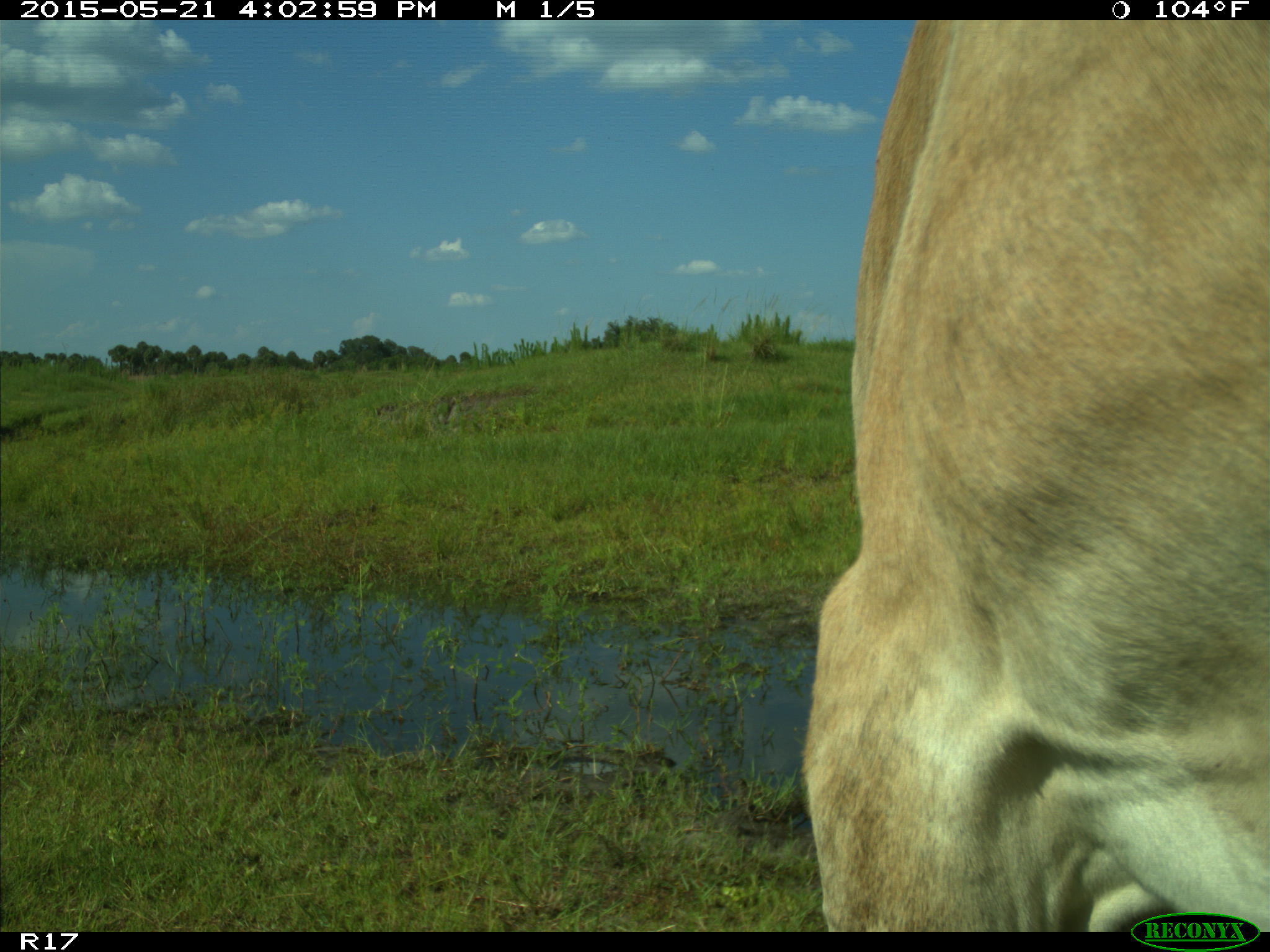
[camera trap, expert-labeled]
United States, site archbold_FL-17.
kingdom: Animalia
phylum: Chordata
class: Mammalia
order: Artiodactyla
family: Bovidae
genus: Bos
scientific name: Bos taurus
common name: domestic cow